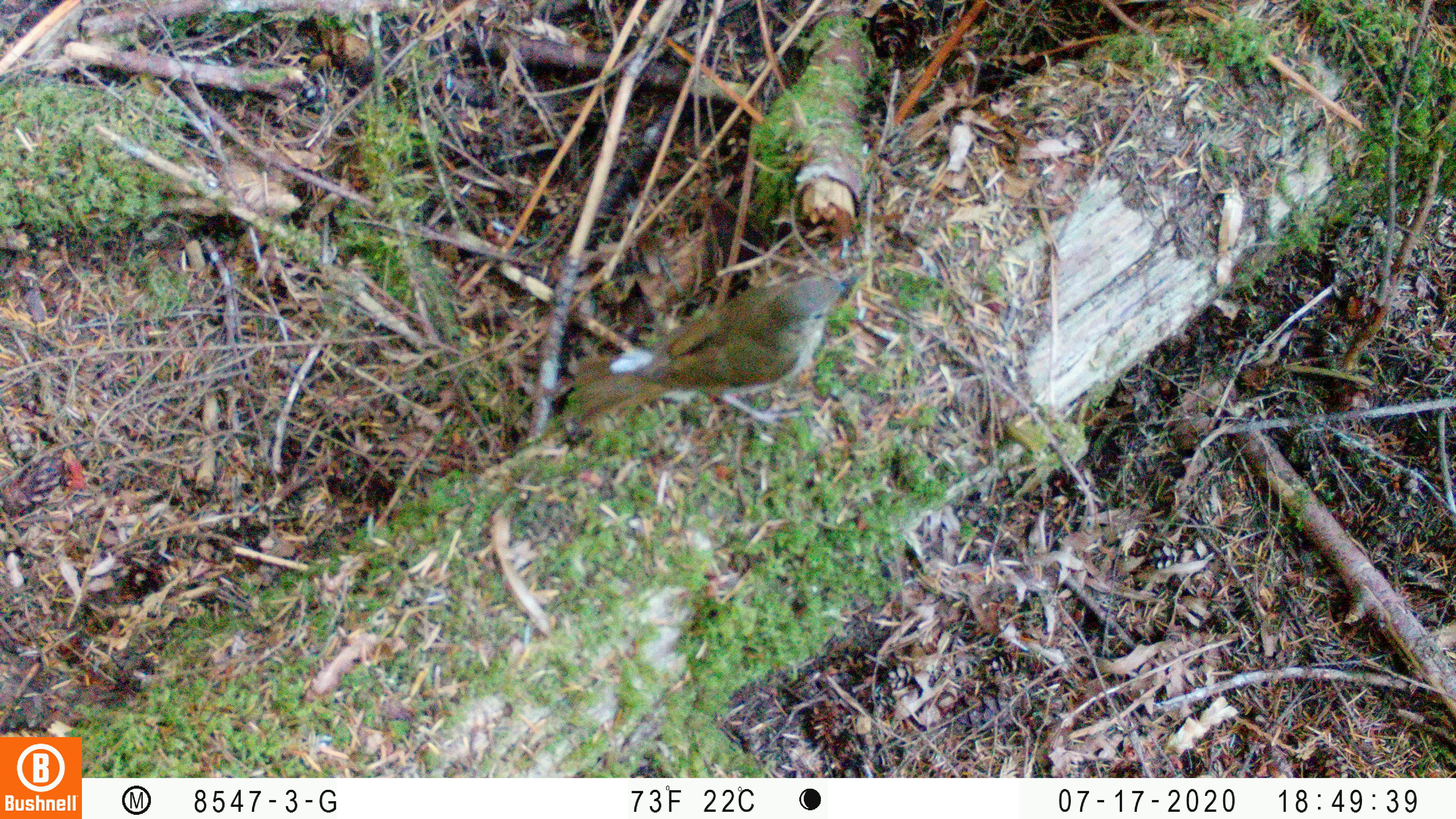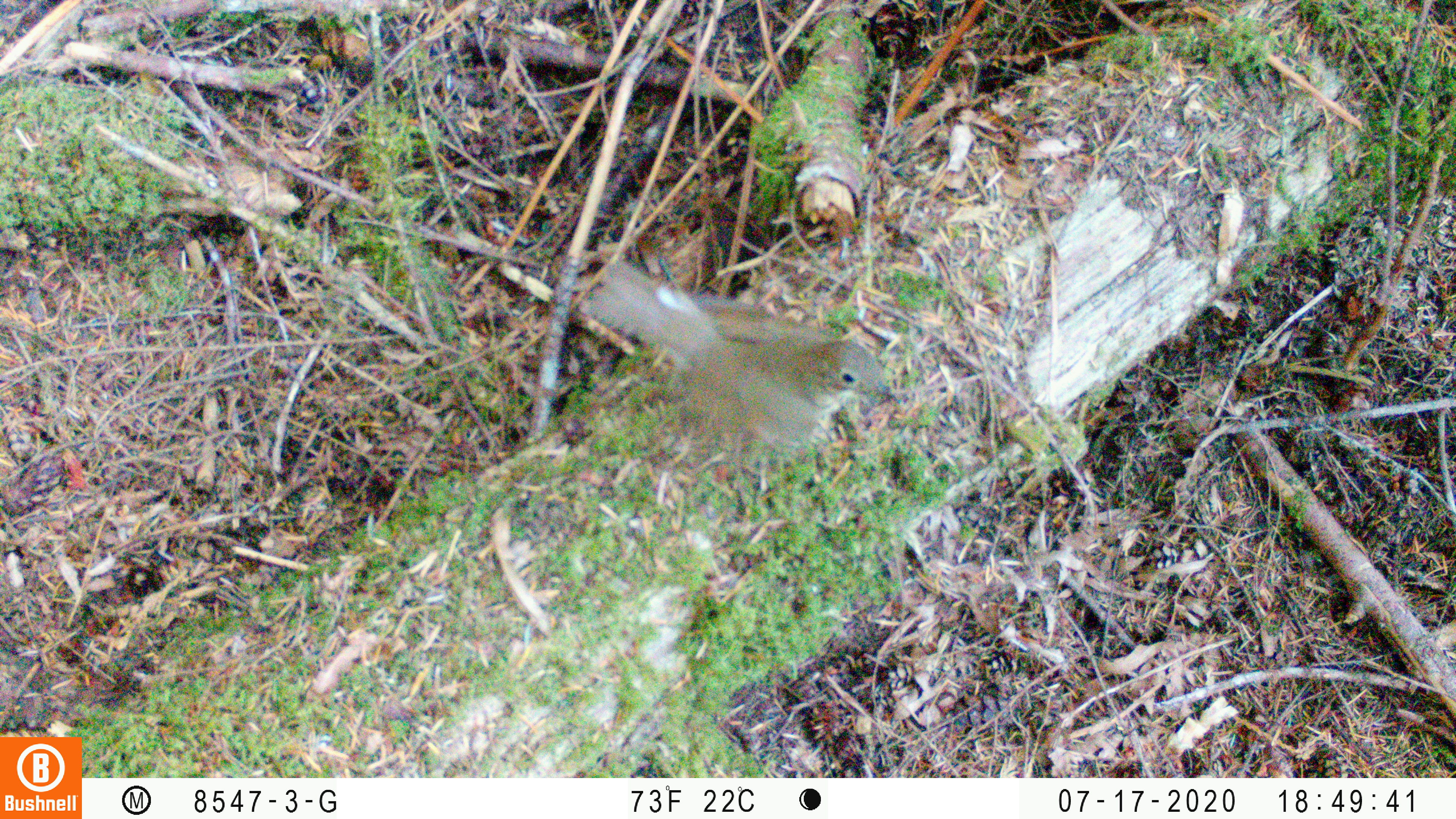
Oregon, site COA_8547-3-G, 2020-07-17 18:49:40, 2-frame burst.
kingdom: Animalia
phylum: Chordata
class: Aves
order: Passeriformes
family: Turdidae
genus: Catharus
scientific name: Catharus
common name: brown thrushes and nightingale-thrushes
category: catharus species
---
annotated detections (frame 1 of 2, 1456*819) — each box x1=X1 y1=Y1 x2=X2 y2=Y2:
catharus species: x1=571 y1=266 x2=863 y2=422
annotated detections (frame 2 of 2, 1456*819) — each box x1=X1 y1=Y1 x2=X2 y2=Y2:
catharus species: x1=592 y1=267 x2=898 y2=456